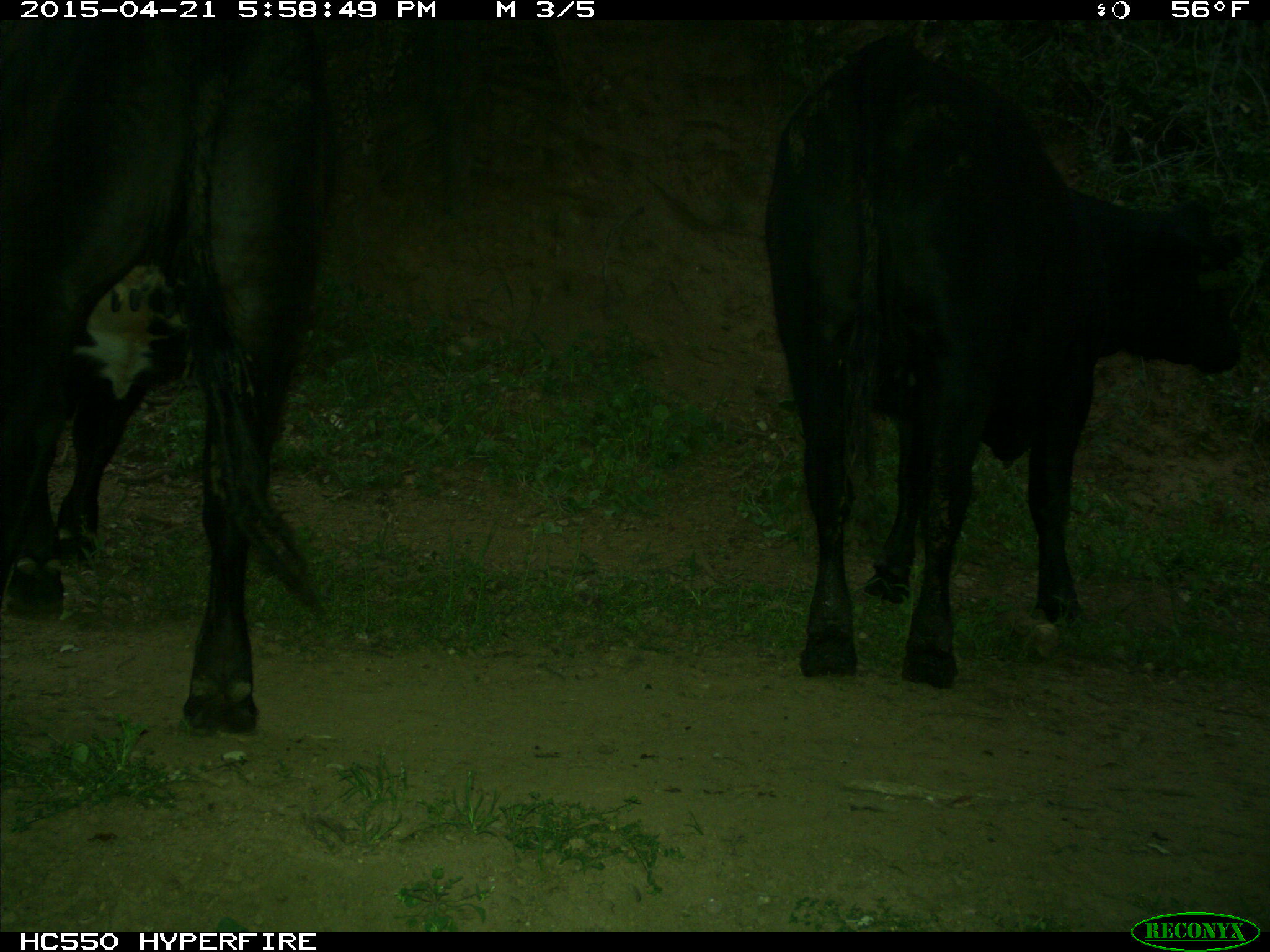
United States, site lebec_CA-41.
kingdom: Animalia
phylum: Chordata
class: Mammalia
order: Artiodactyla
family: Bovidae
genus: Bos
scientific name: Bos taurus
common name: domestic cow